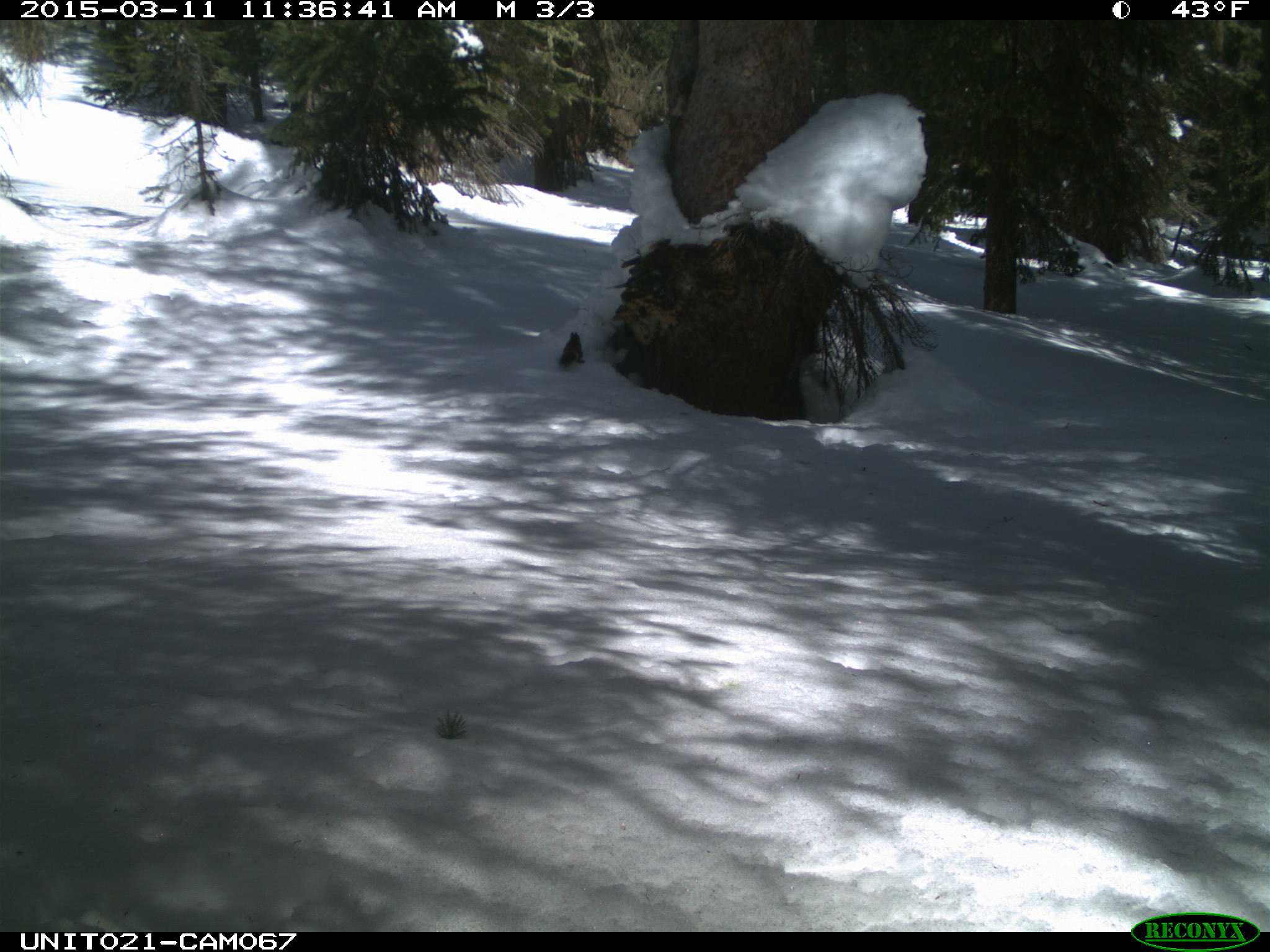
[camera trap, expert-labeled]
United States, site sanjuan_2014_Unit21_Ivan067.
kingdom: Animalia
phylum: Chordata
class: Mammalia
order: Rodentia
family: Sciuridae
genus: Tamiasciurus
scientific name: Tamiasciurus hudsonicus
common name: american red squirrel